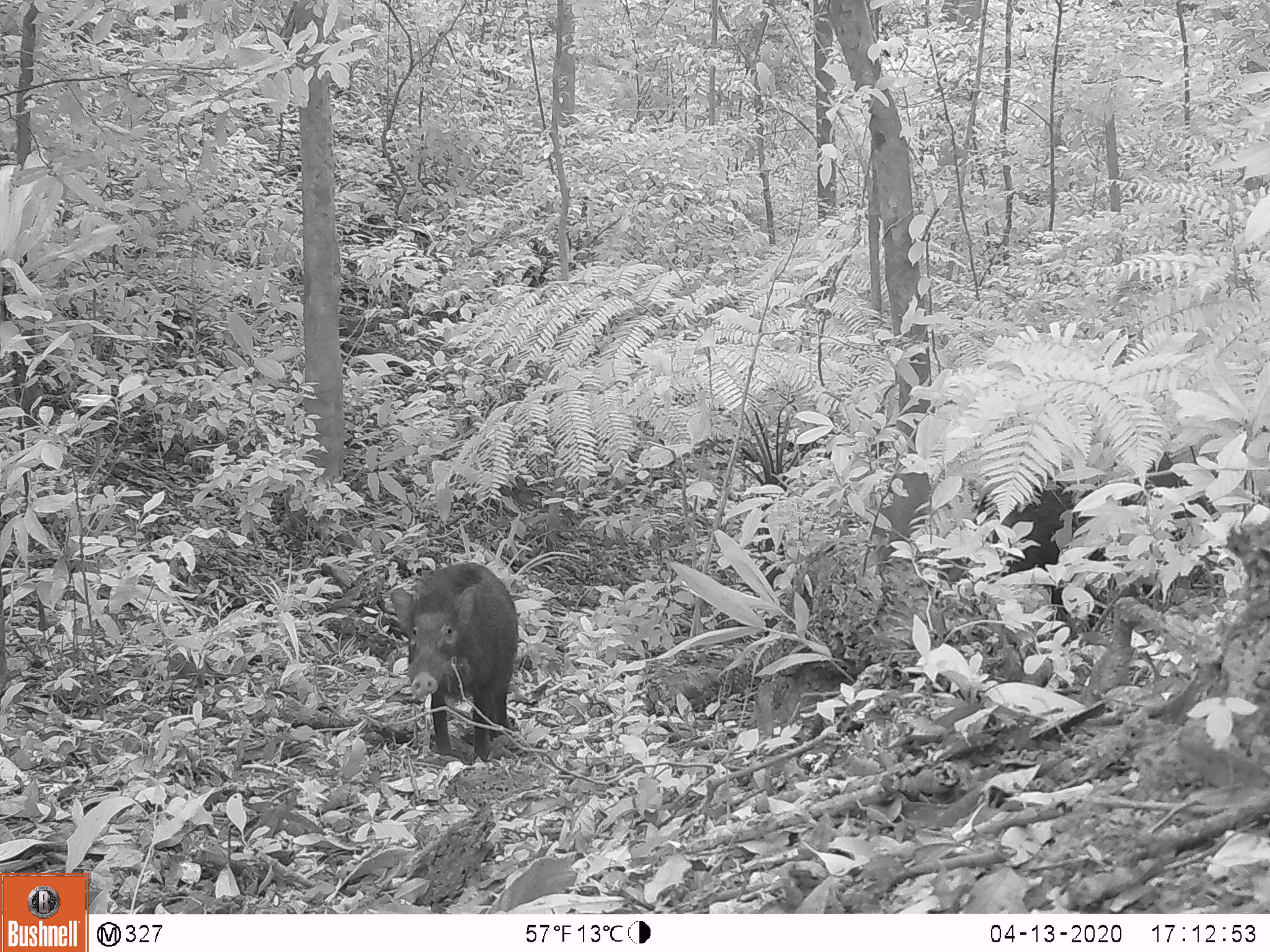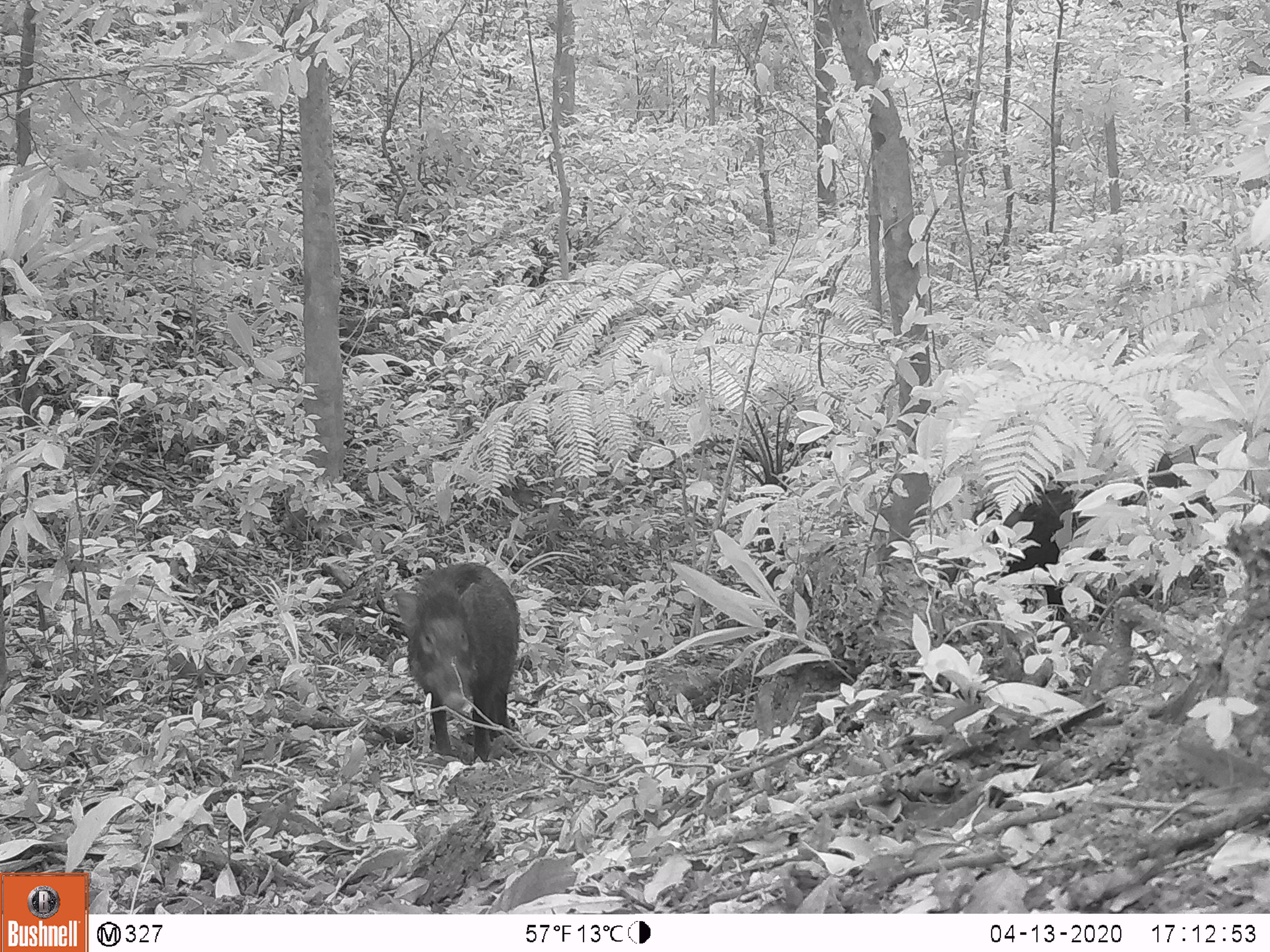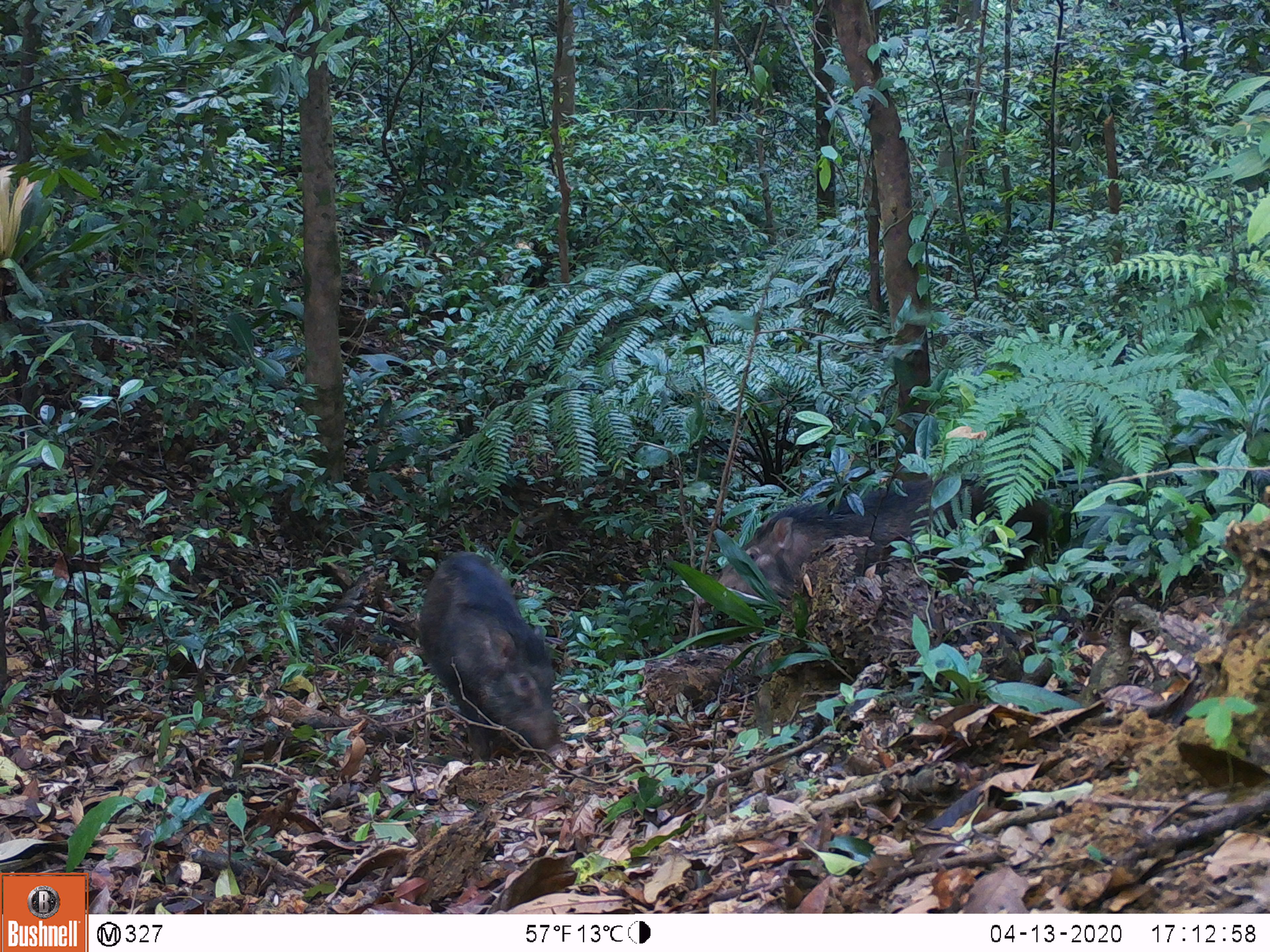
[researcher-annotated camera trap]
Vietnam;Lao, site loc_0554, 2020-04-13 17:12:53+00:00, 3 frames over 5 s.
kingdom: Animalia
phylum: Chordata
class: Mammalia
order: Artiodactyla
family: Suidae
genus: Sus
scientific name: Sus scrofa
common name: eurasian wild pig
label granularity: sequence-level